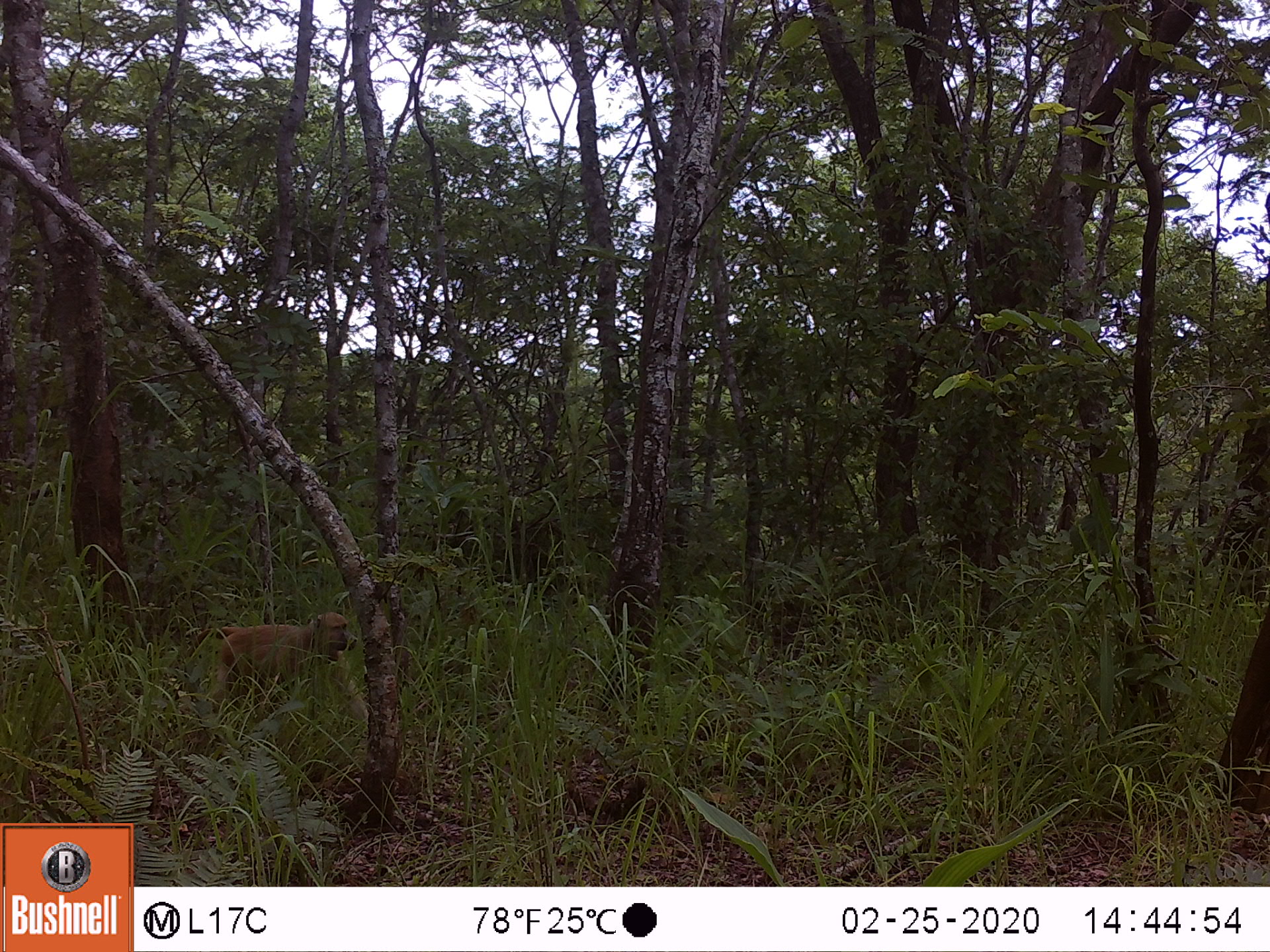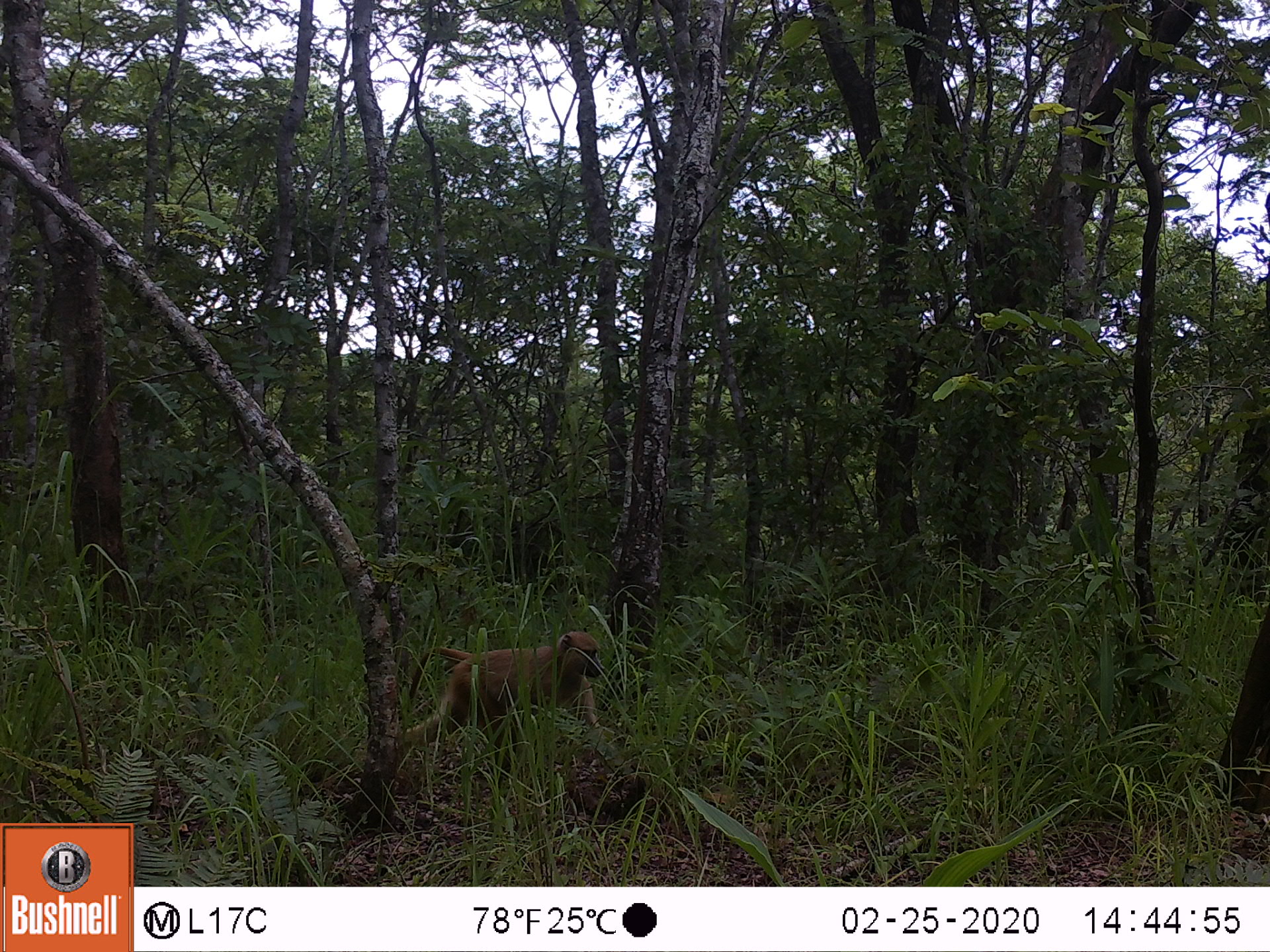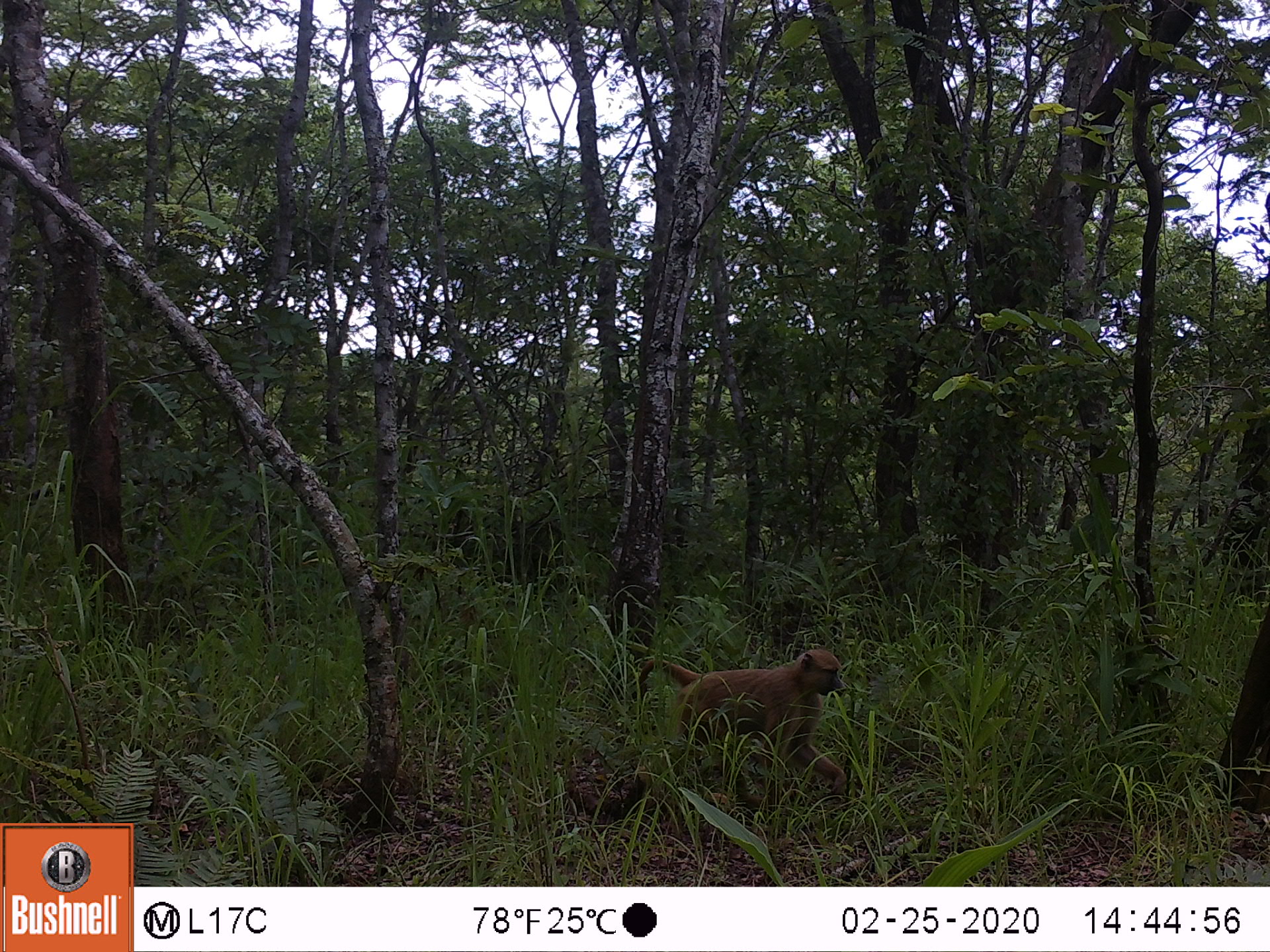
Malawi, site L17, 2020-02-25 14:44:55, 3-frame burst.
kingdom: Animalia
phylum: Chordata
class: Mammalia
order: Primates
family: Cercopithecidae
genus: Papio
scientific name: Papio cynocephalus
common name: yellow baboon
Yellow baboon (Papio cynocephalus), count 1.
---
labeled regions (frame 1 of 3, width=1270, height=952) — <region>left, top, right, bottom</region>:
yellow baboon: <region>184, 609, 361, 703</region>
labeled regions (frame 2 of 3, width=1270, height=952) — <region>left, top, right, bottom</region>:
yellow baboon: <region>398, 631, 610, 767</region>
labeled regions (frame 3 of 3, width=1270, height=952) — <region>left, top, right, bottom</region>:
yellow baboon: <region>629, 644, 853, 806</region>